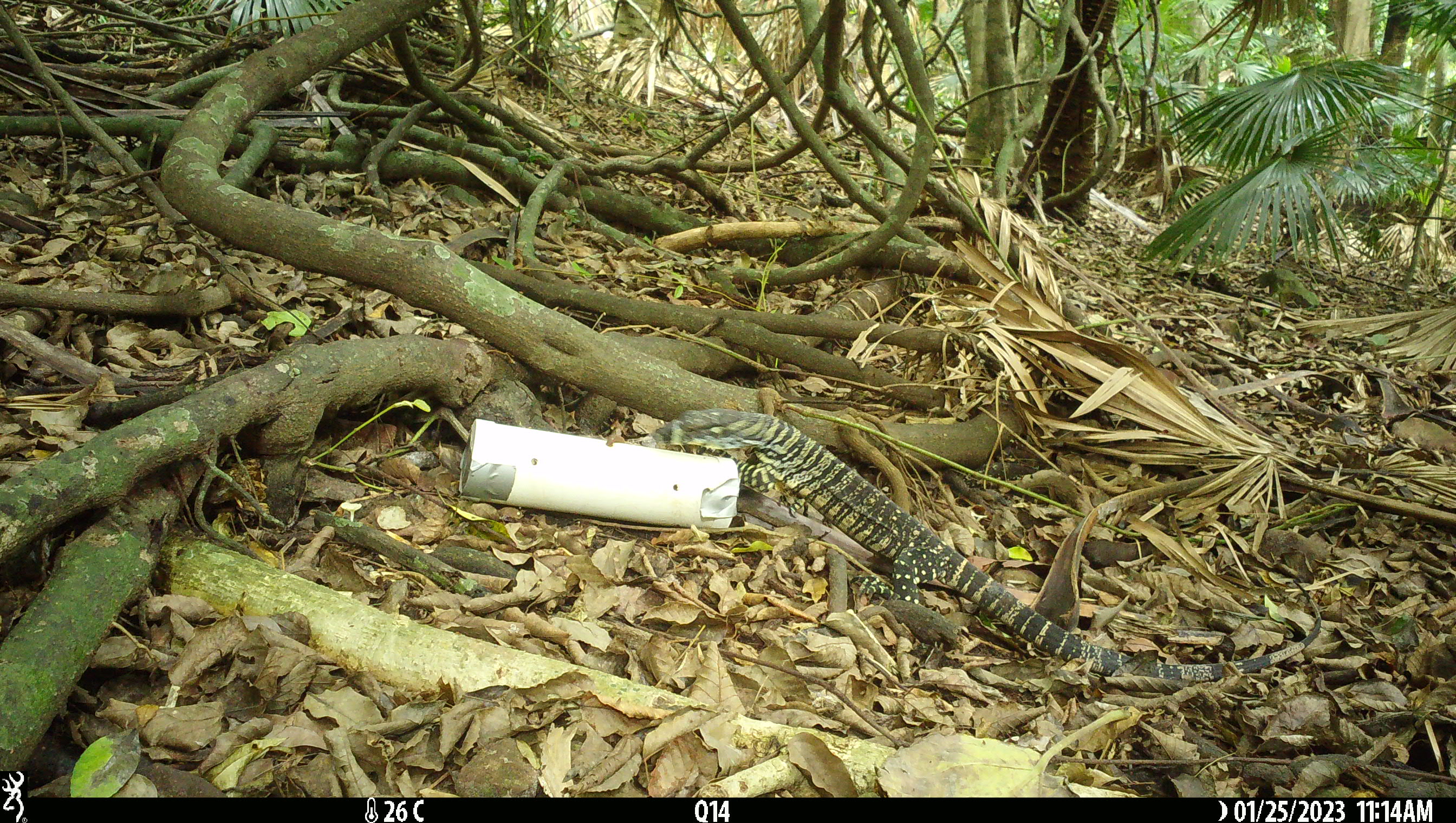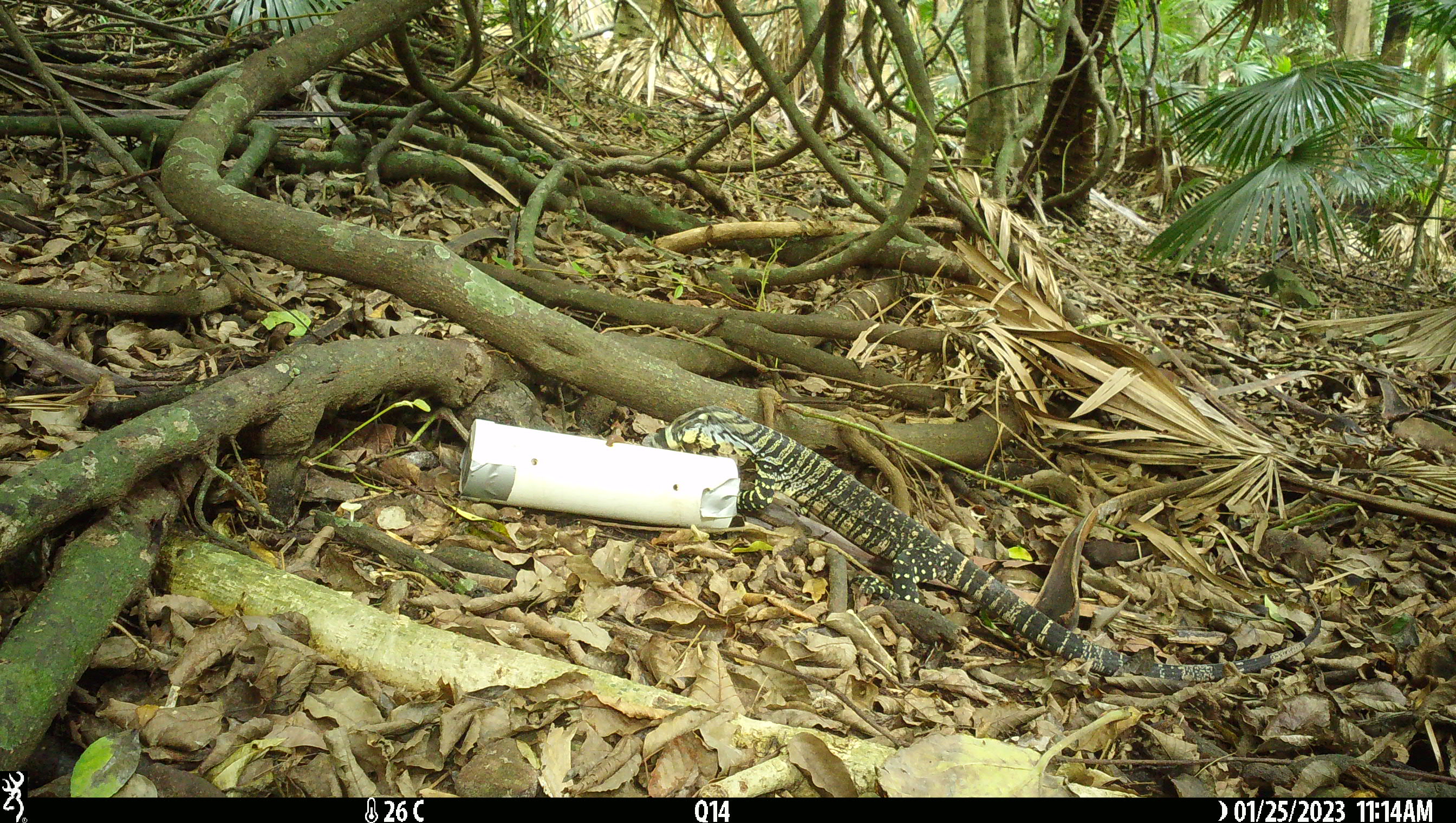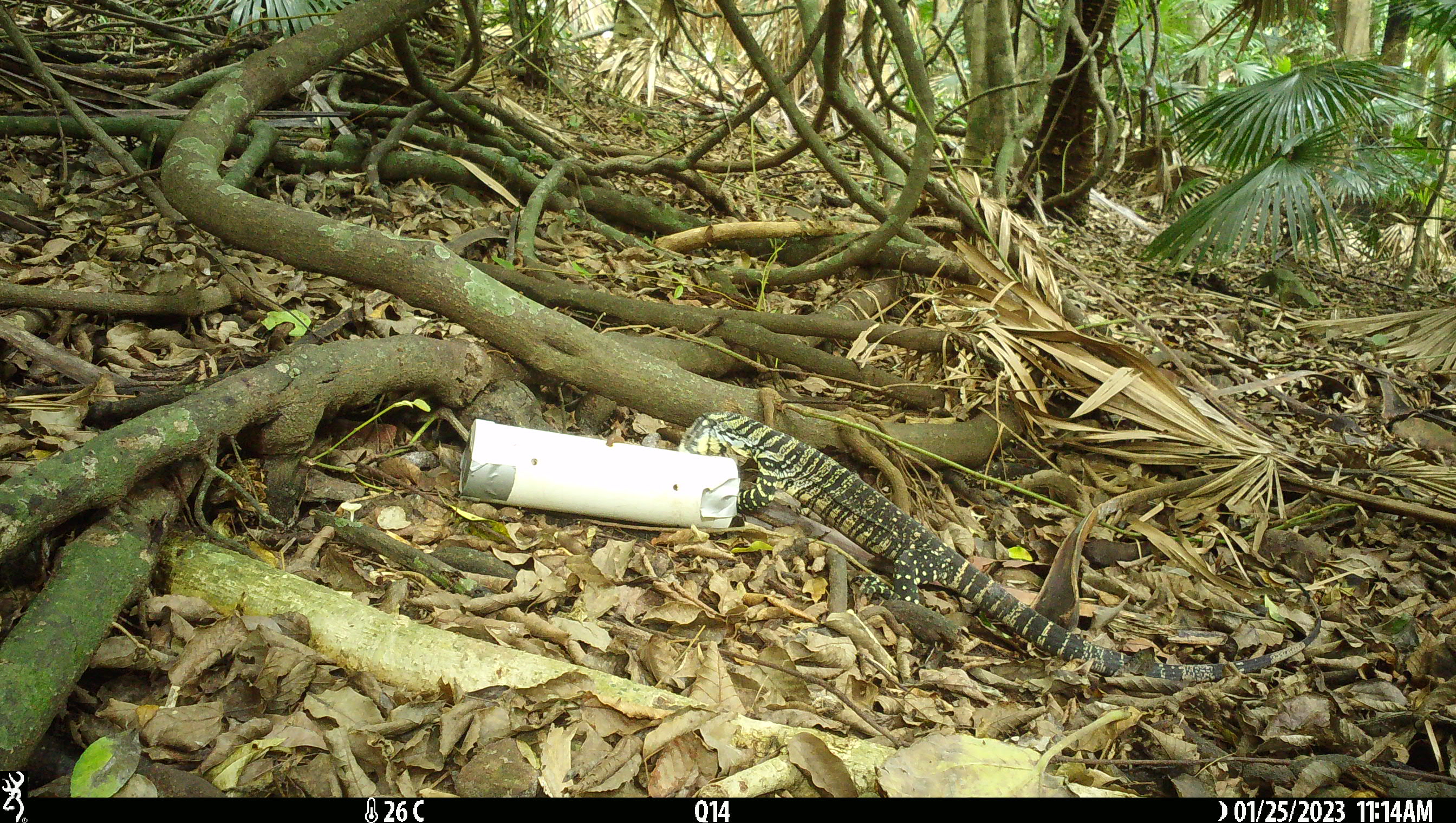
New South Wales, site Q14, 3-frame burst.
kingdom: Animalia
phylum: Chordata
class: Reptilia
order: Squamata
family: Varanidae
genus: Varanus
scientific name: Varanus varius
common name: lace monitor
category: goanna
Goanna (lace monitor) (Varanus varius).